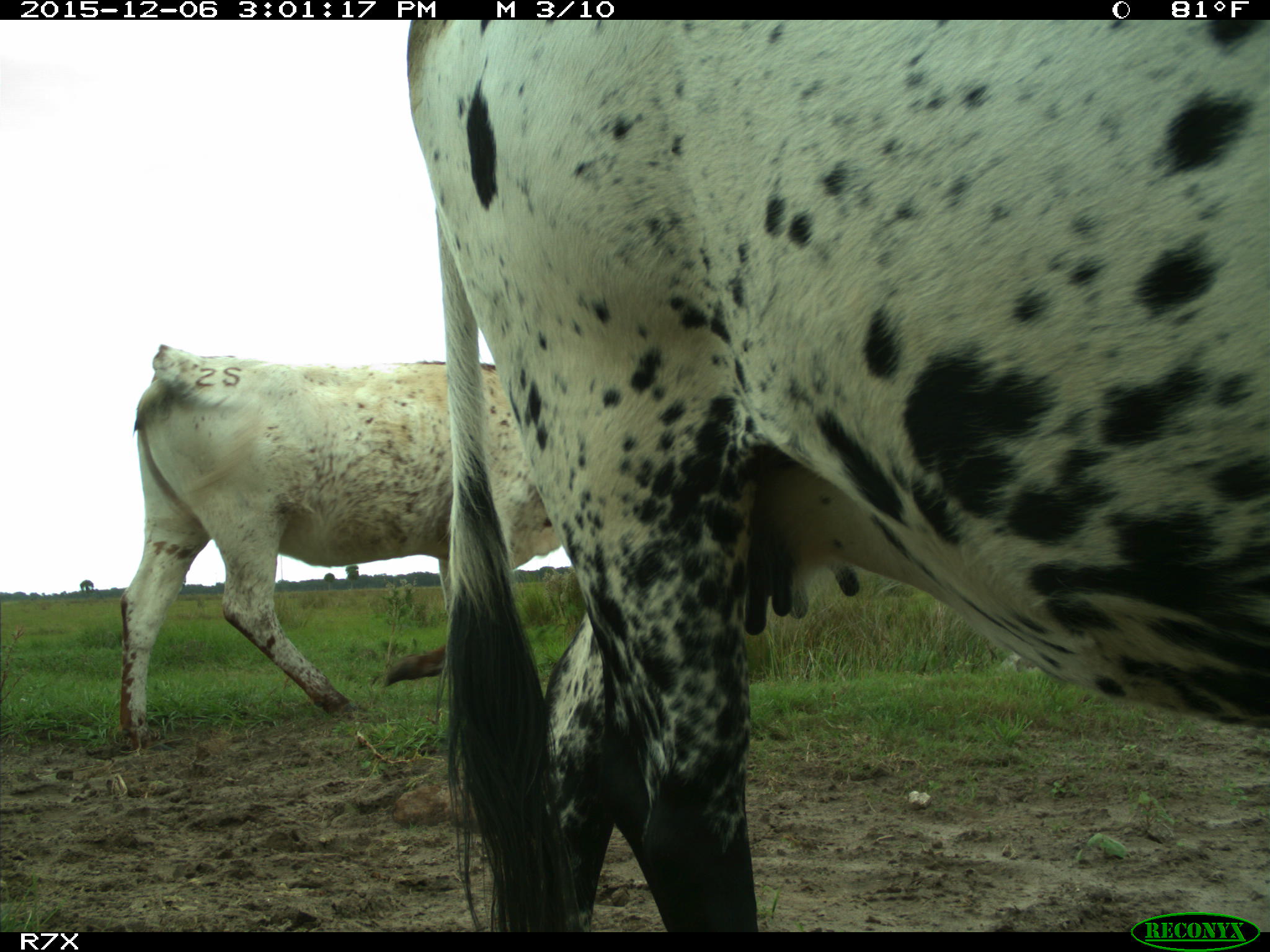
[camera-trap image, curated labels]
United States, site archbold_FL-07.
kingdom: Animalia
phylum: Chordata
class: Mammalia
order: Artiodactyla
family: Bovidae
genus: Bos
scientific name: Bos taurus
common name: domestic cow